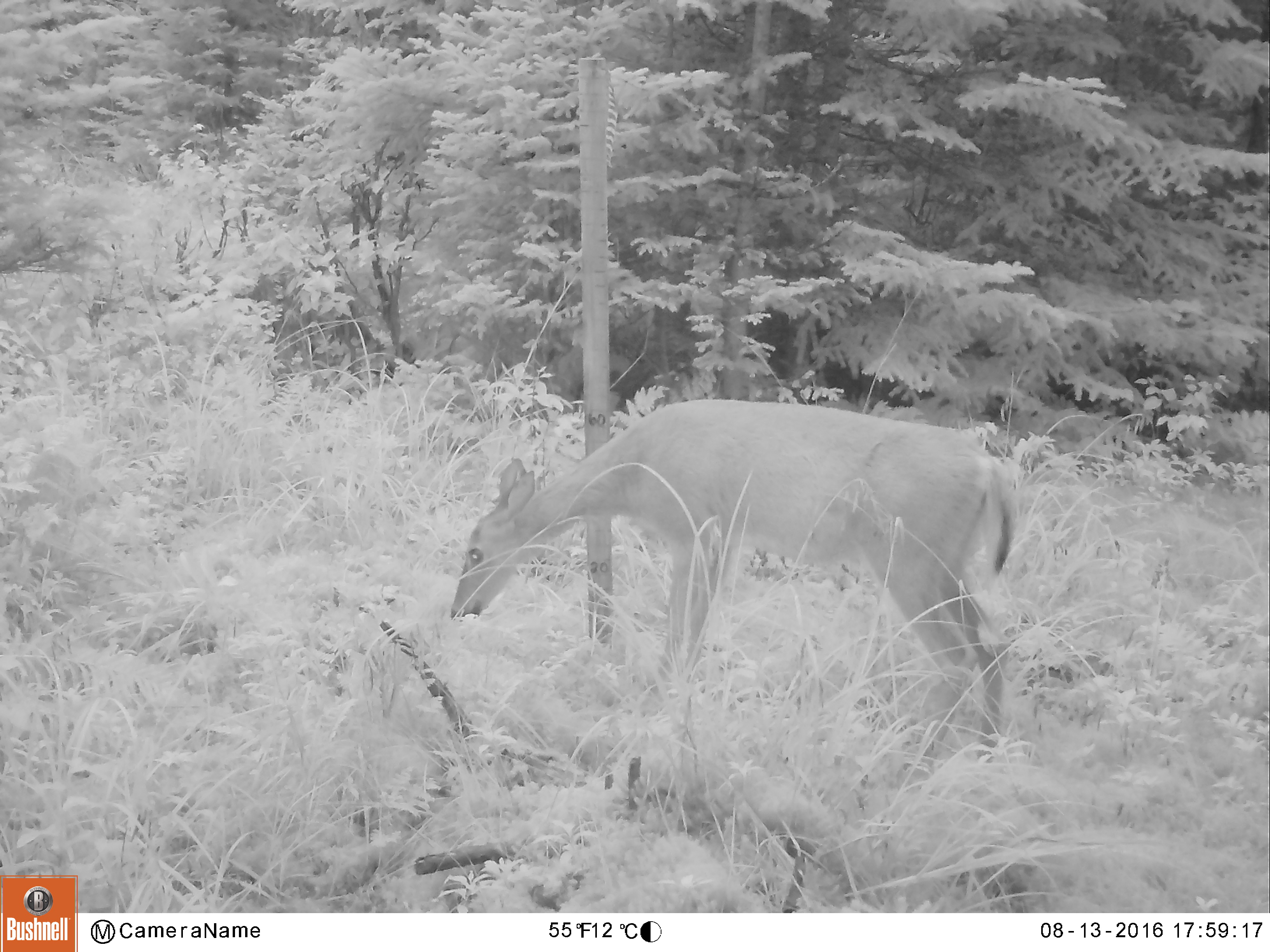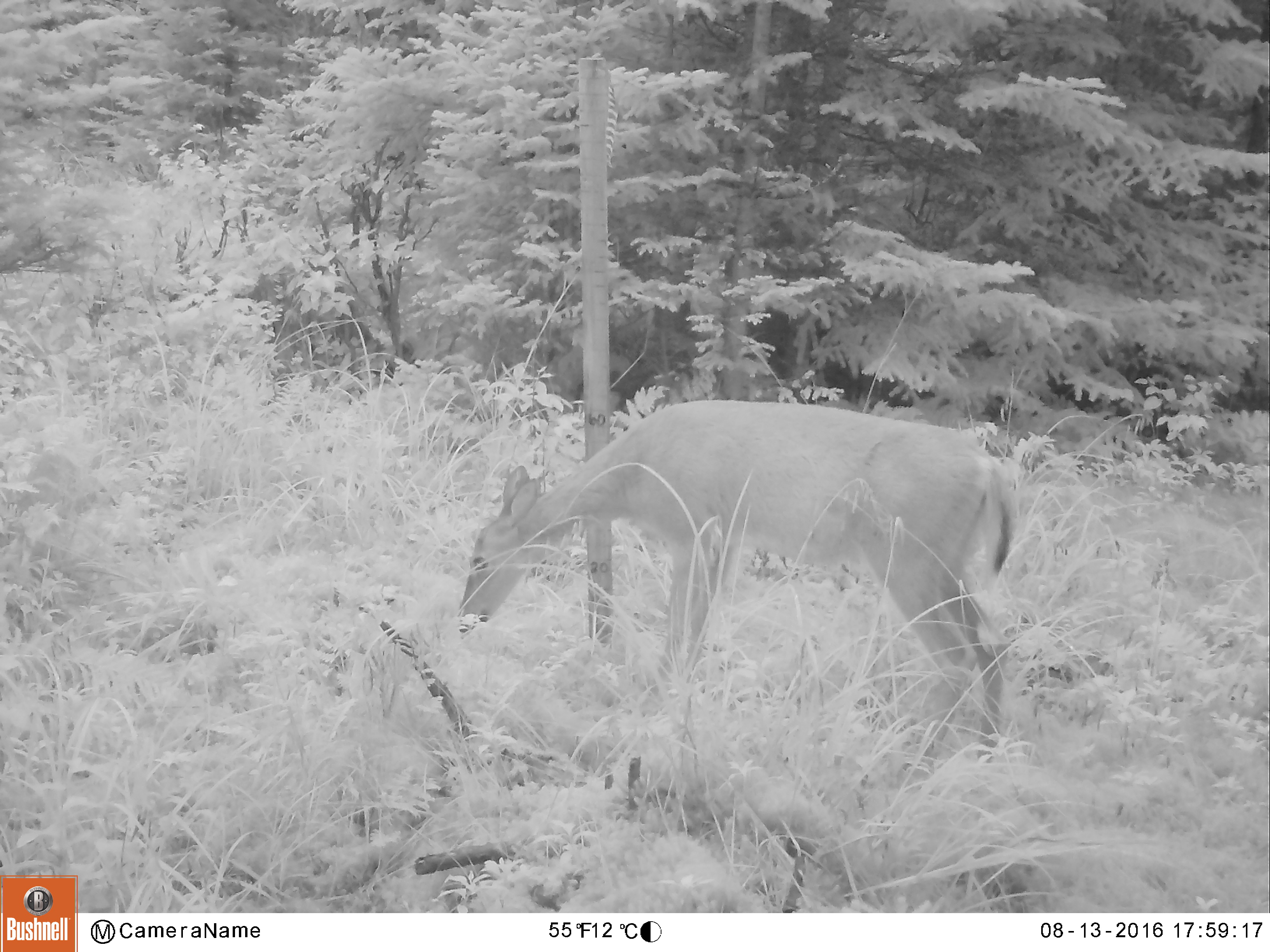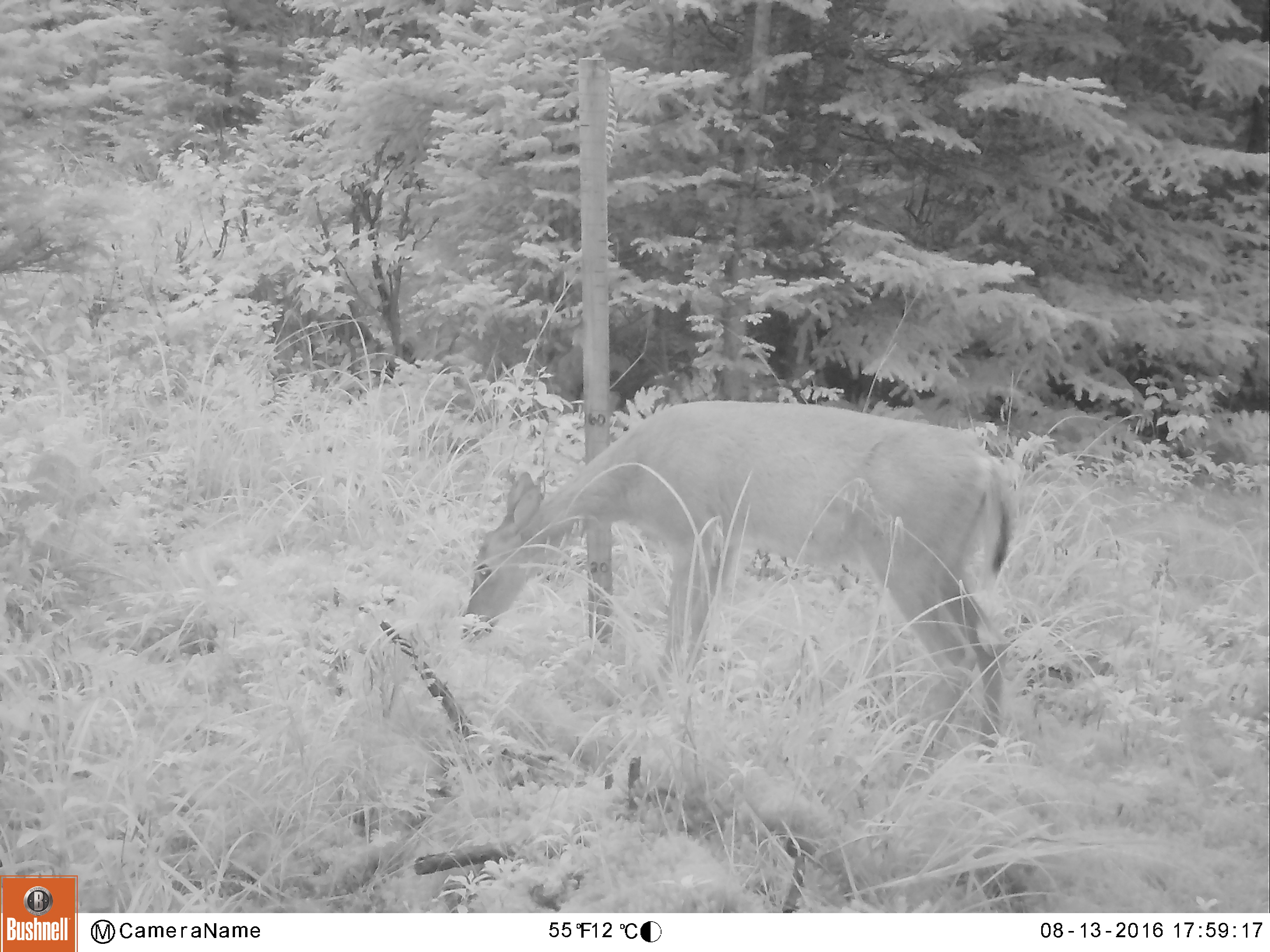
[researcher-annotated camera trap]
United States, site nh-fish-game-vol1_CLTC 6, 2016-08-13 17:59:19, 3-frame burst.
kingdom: Animalia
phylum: Chordata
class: Mammalia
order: Artiodactyla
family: Cervidae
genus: Odocoileus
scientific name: Odocoileus virginianus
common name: white-tailed deer